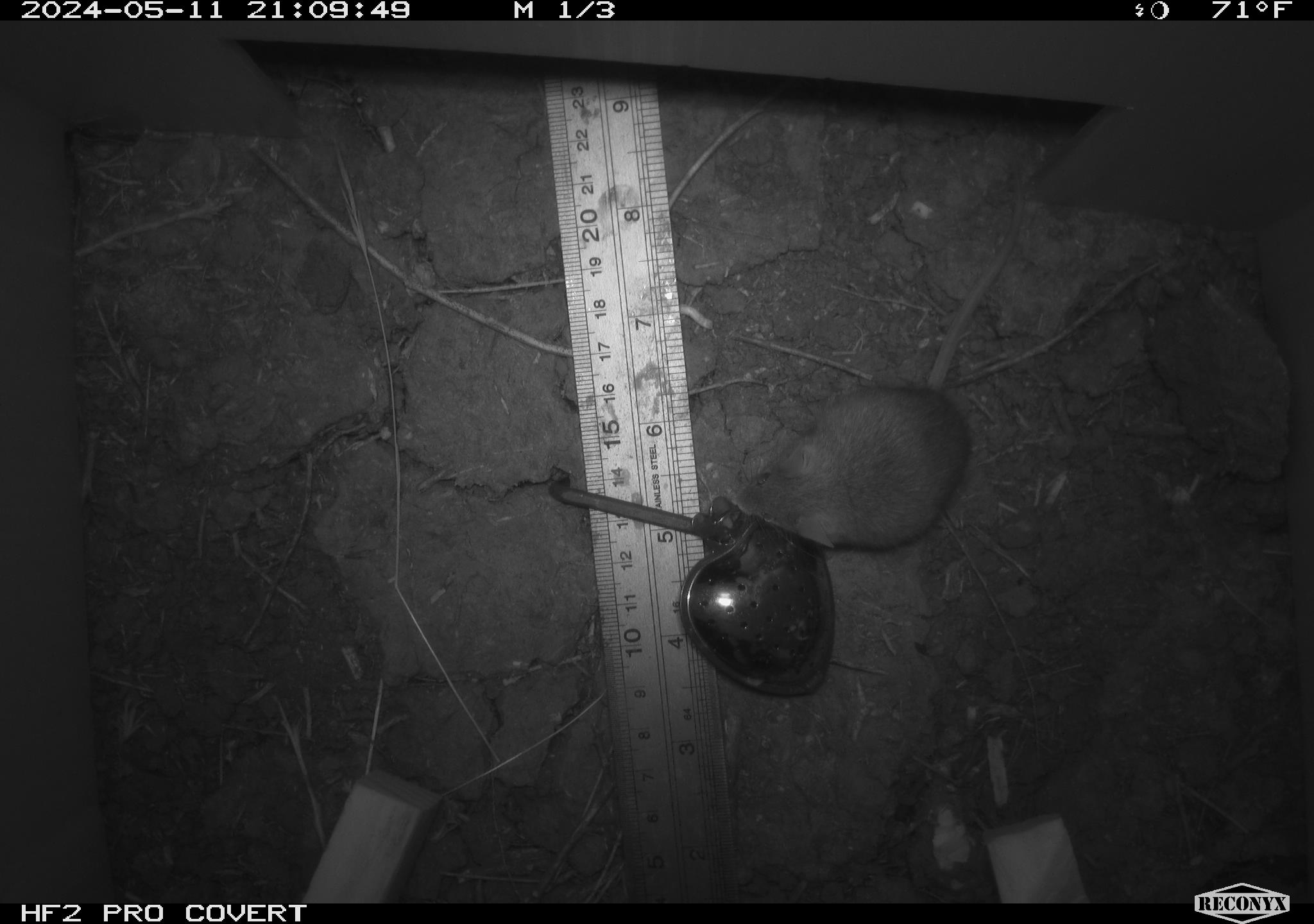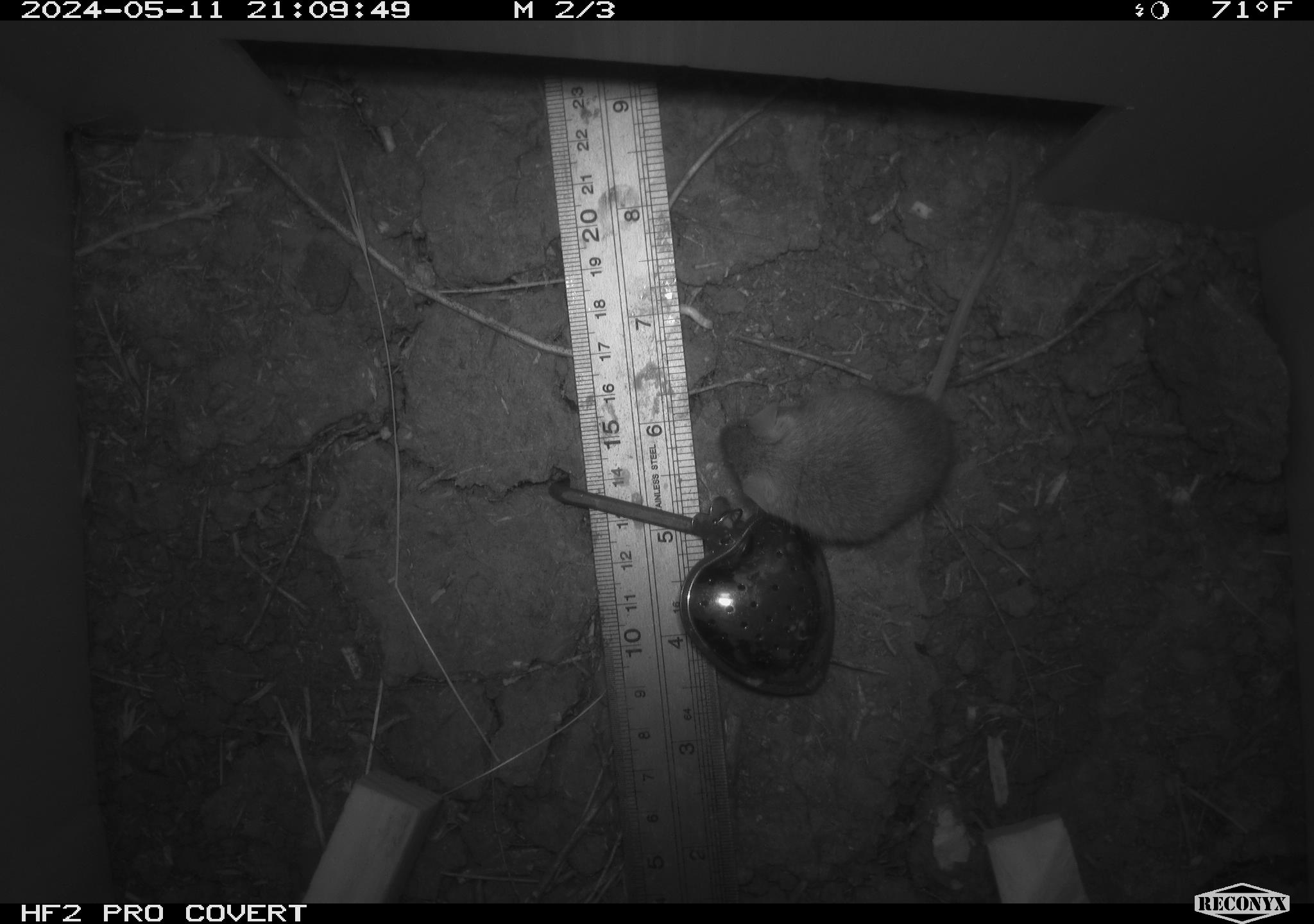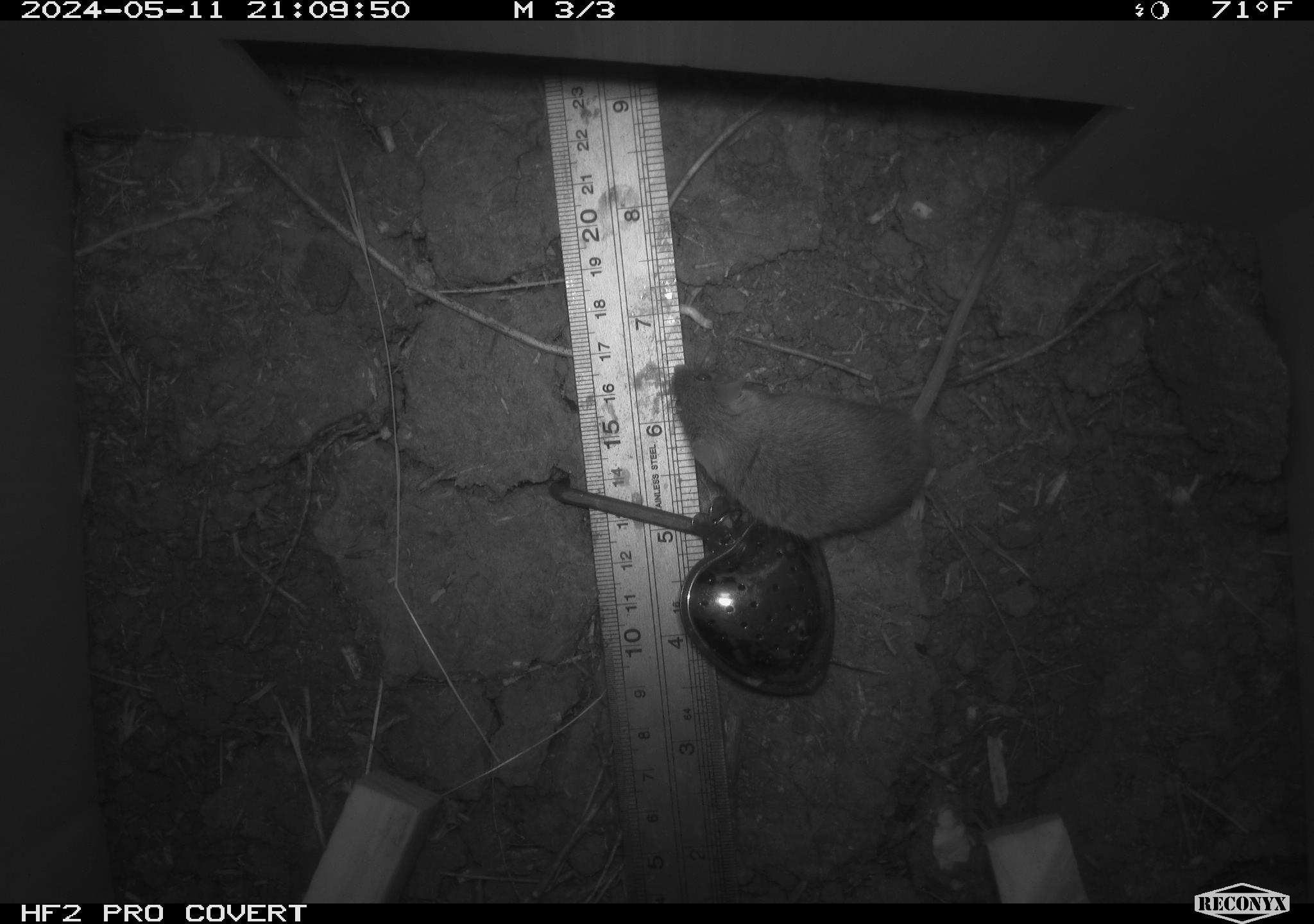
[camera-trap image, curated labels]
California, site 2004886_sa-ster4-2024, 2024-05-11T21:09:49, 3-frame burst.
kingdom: Animalia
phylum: Chordata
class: Mammalia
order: Rodentia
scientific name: Rodentia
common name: mouse species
Mouse species (Rodentia).